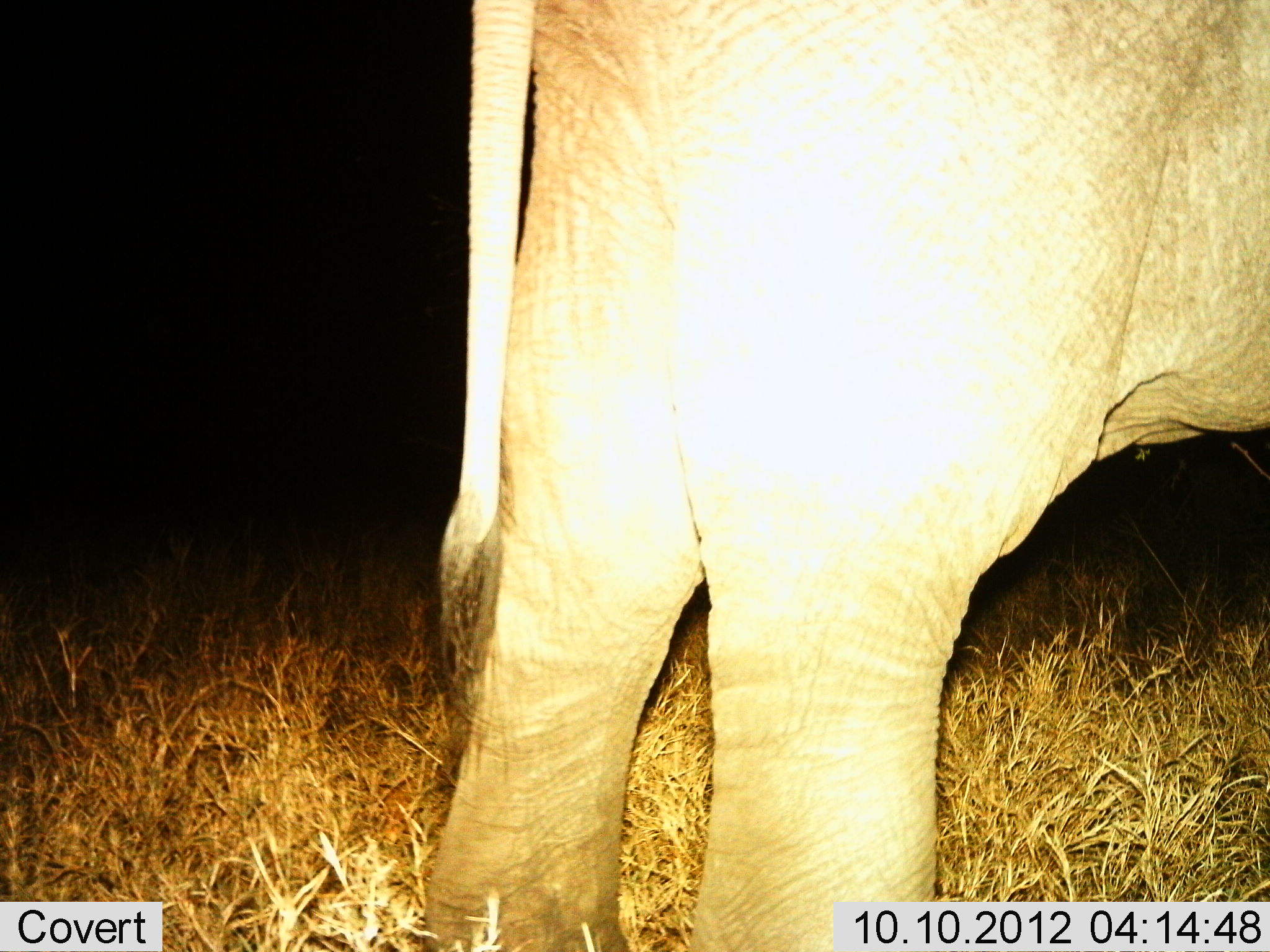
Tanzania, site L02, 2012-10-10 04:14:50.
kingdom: Animalia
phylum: Chordata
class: Mammalia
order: Proboscidea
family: Elephantidae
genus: Loxodonta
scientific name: Loxodonta africana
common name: african bush elephant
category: elephant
Elephant (african bush elephant) (Loxodonta africana), count 1. Behavior (volunteer vote fractions): standing 80%, resting 0%, moving 20%, interacting 0%. Young present (vote fraction): 0%. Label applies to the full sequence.